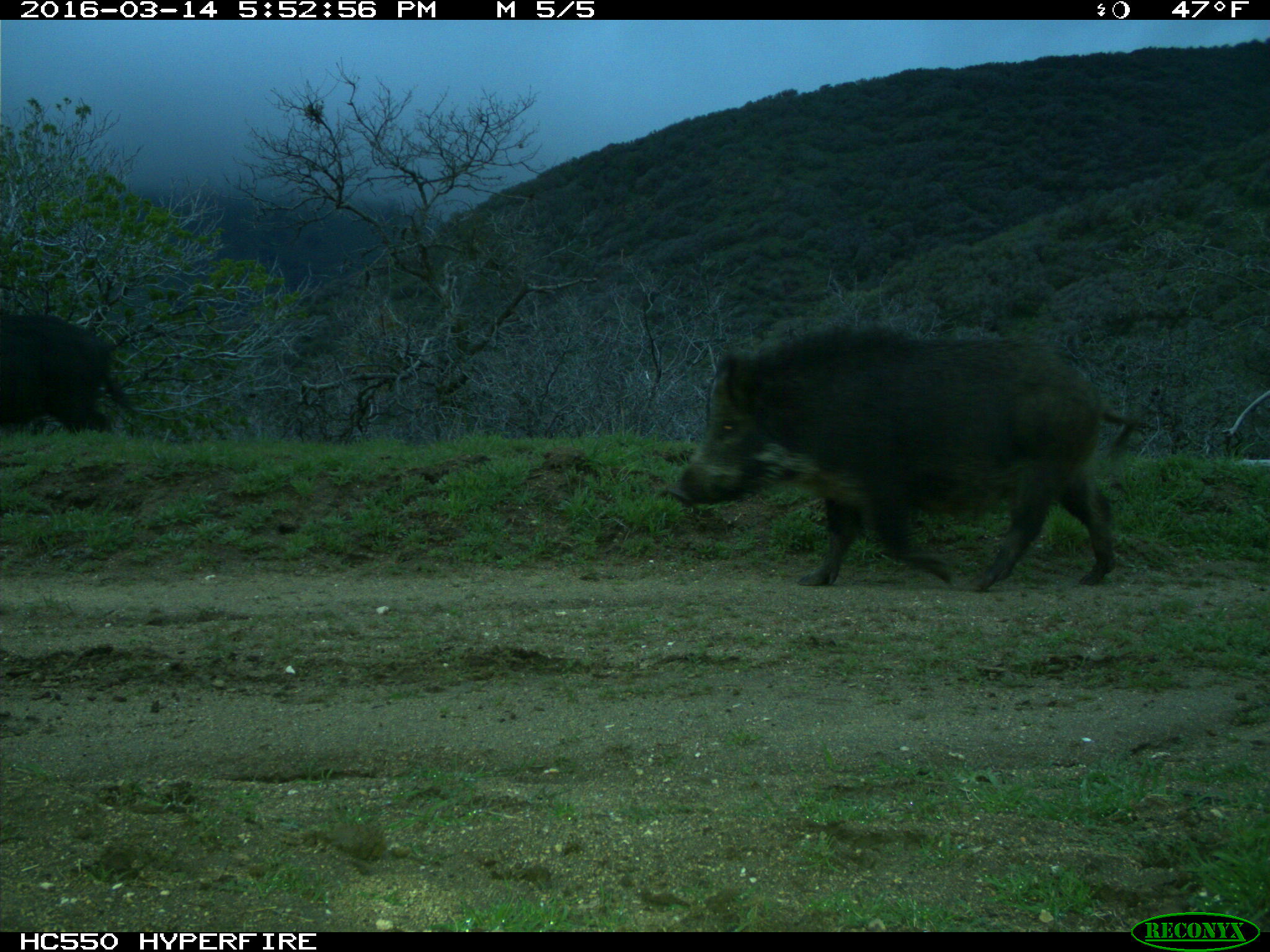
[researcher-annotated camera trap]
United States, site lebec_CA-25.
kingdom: Animalia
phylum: Chordata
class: Mammalia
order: Artiodactyla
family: Suidae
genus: Sus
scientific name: Sus scrofa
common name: wild boar